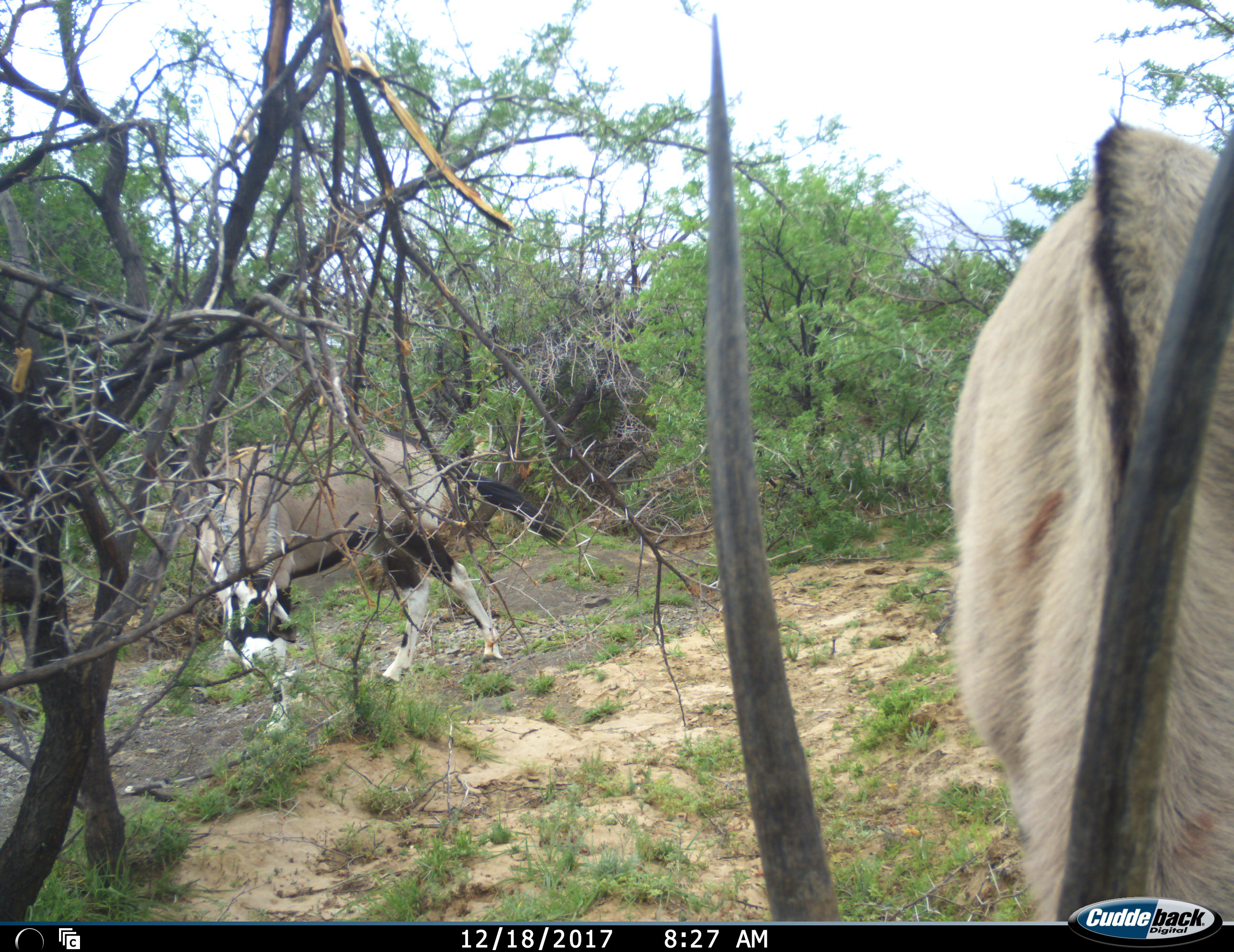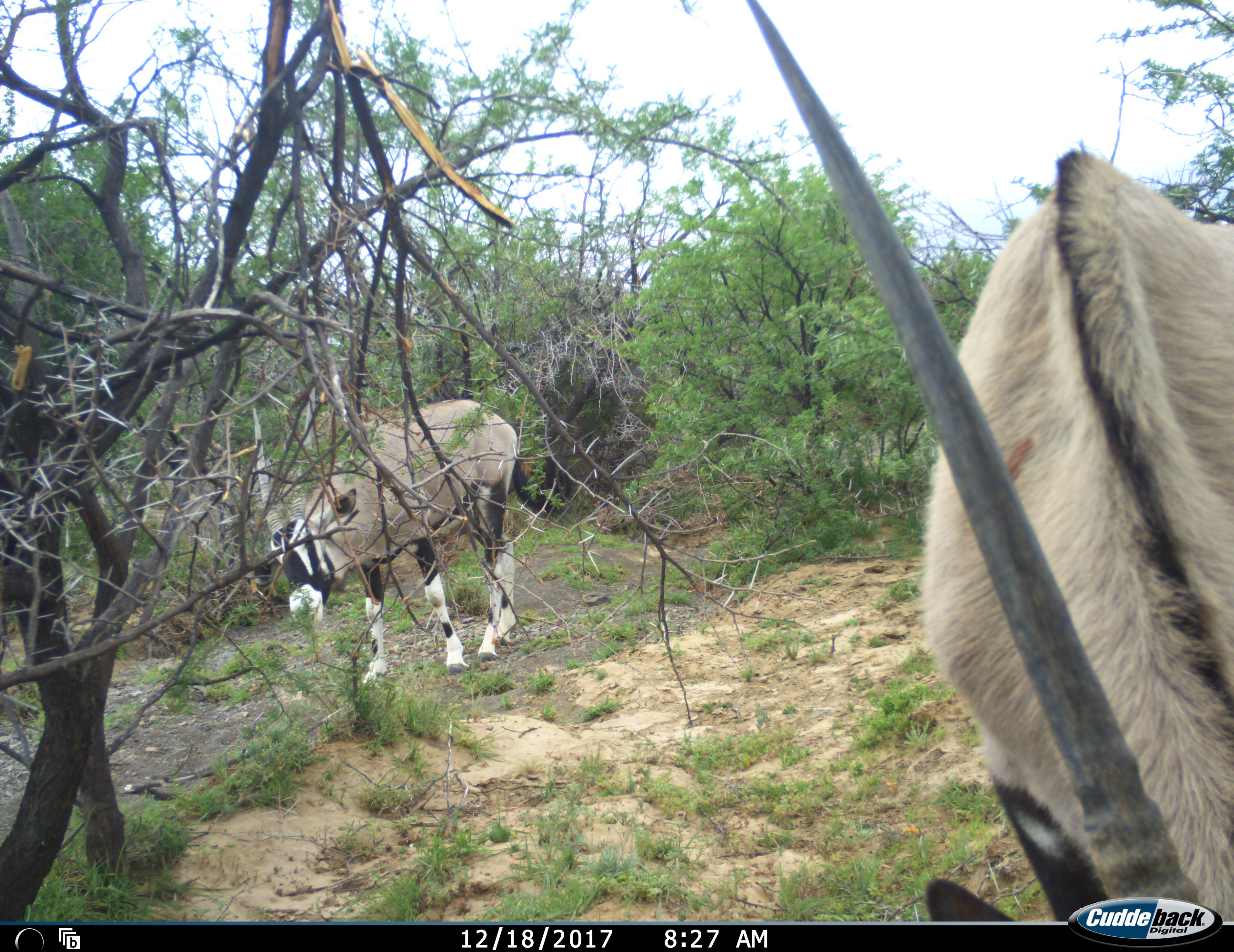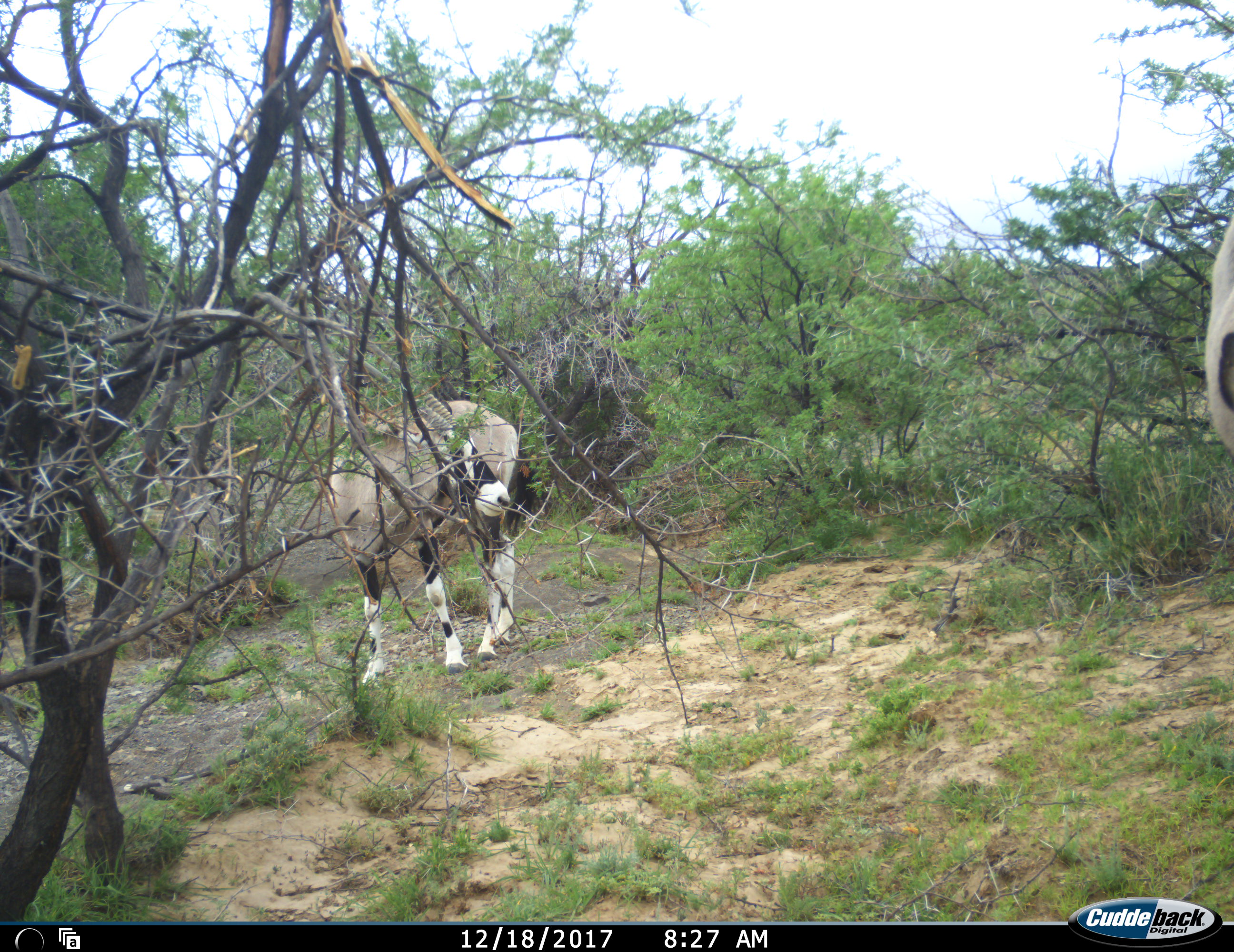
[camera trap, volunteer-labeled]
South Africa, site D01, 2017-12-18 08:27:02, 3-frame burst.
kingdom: Animalia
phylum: Chordata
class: Mammalia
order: Artiodactyla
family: Bovidae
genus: Oryx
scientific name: Oryx gazella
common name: gemsbok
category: gemsbokoryx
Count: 2.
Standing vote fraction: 30%.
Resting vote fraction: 0%.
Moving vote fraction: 40%.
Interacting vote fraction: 0%.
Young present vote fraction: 0%.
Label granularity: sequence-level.